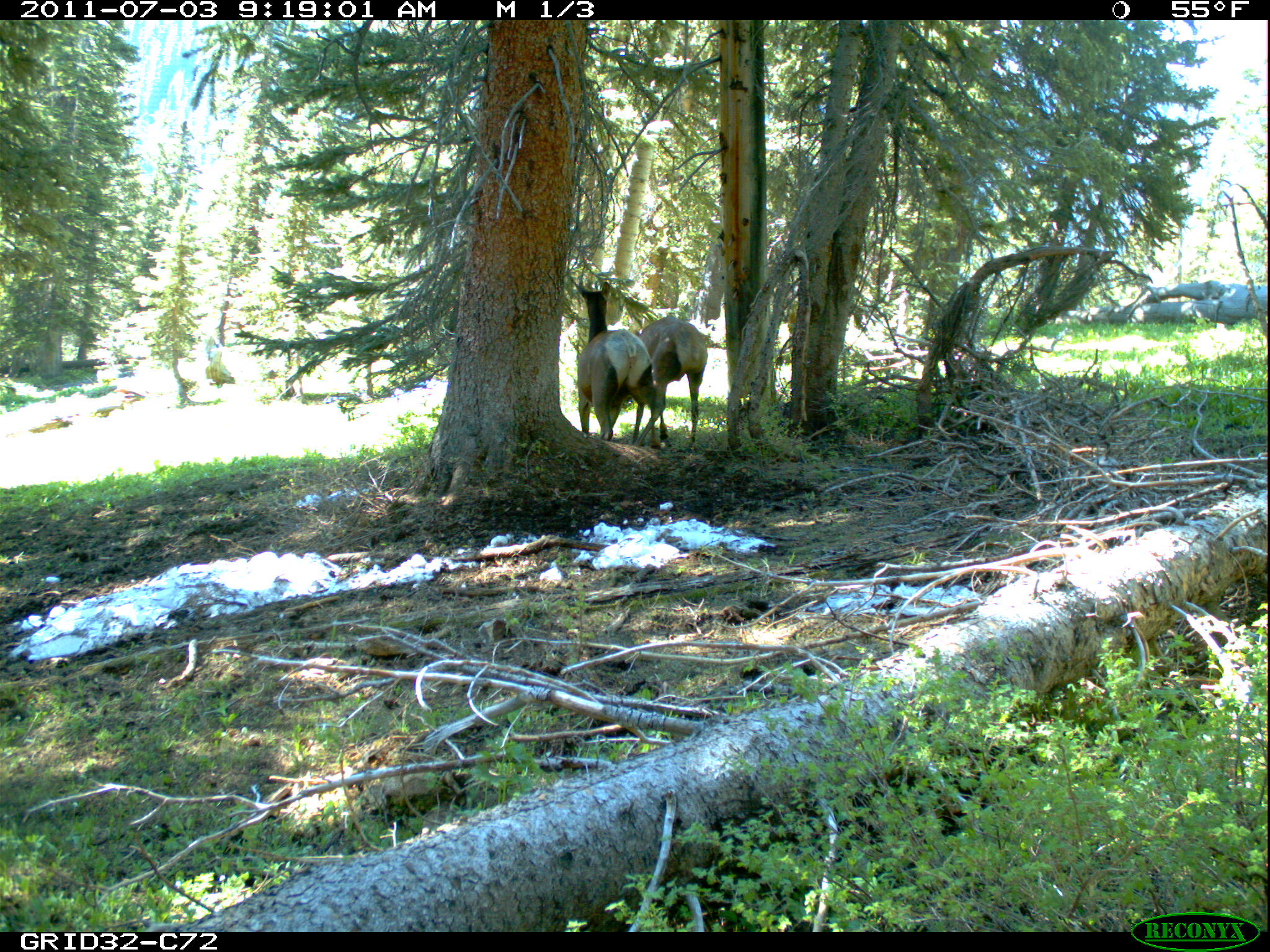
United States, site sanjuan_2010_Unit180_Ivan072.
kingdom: Animalia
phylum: Chordata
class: Mammalia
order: Artiodactyla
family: Cervidae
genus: Cervus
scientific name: Cervus elaphus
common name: red deer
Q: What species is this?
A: Cervus elaphus (red deer).